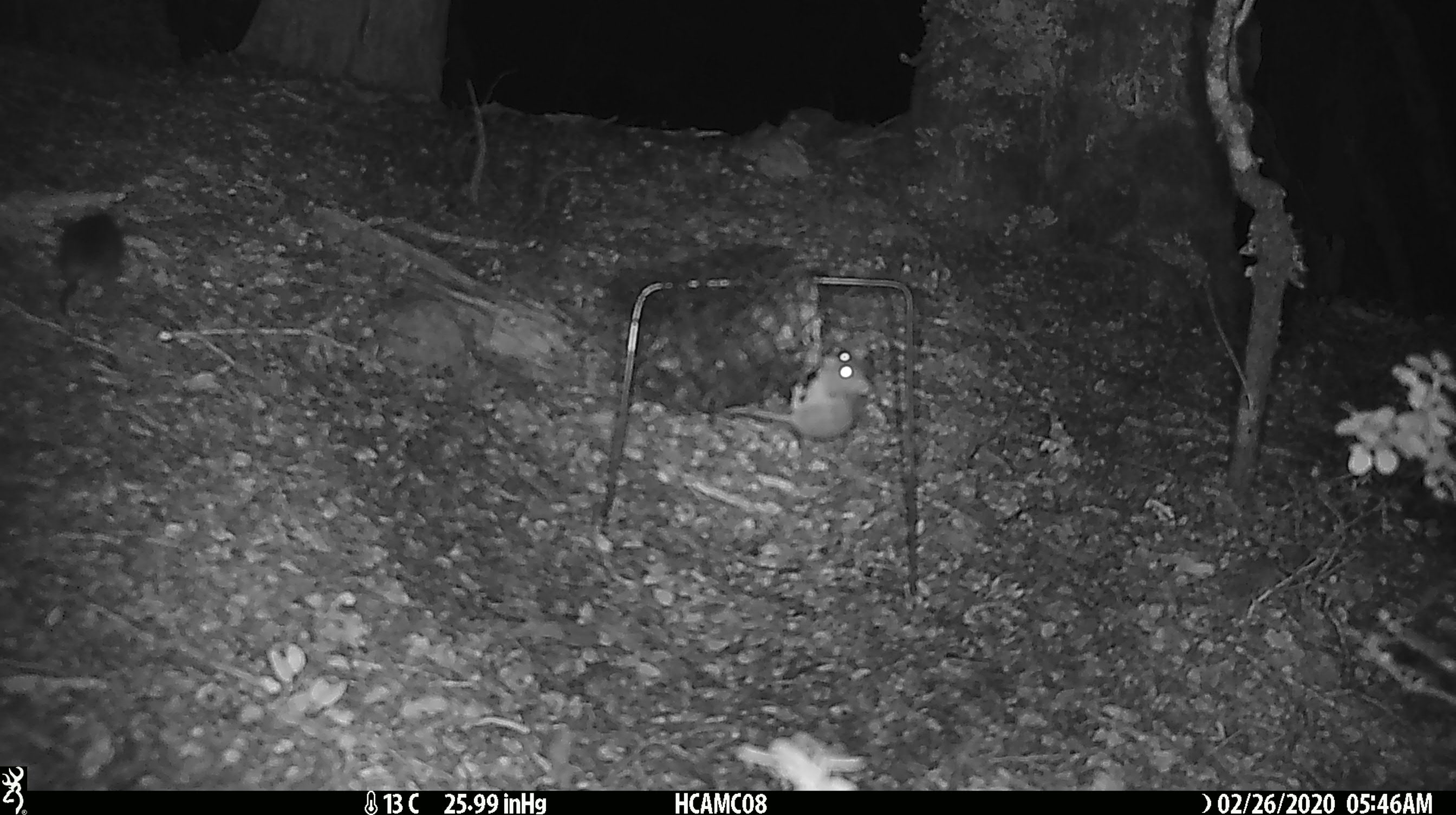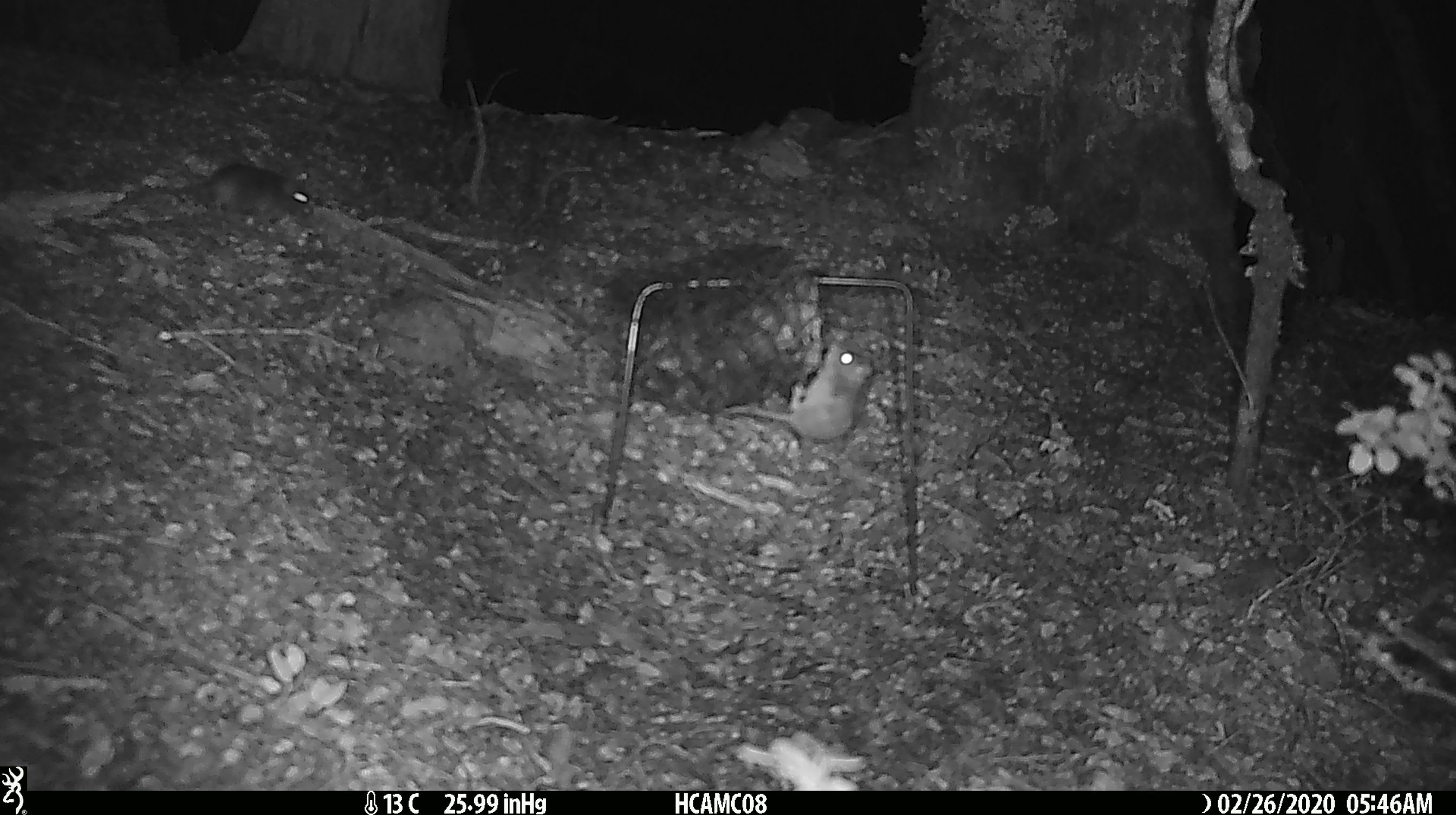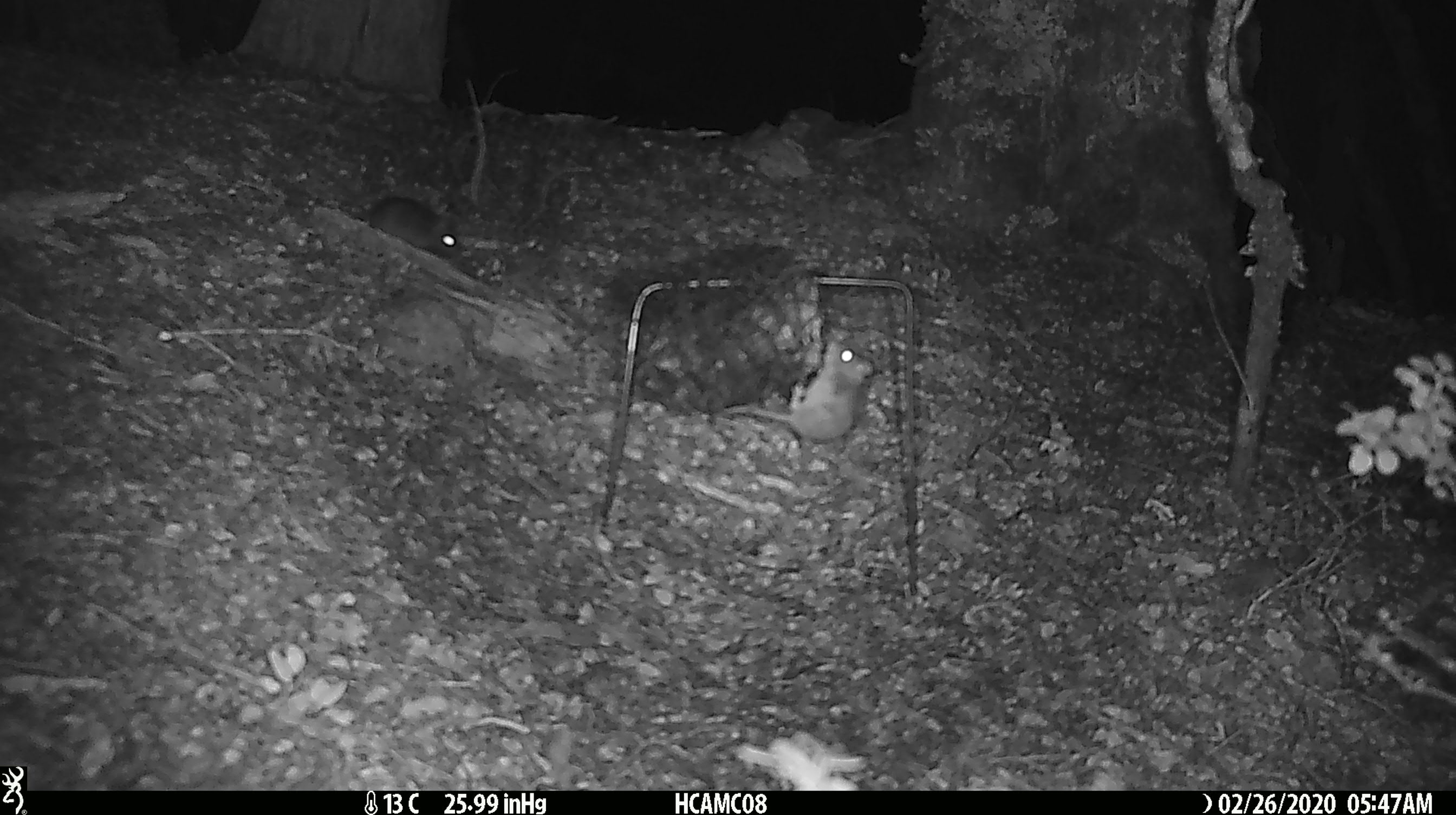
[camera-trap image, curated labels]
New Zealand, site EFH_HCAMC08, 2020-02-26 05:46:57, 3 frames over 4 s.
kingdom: Animalia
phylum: Chordata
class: Mammalia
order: Rodentia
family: Muridae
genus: Mus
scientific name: Mus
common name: mouse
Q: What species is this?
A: Mouse (Mus).